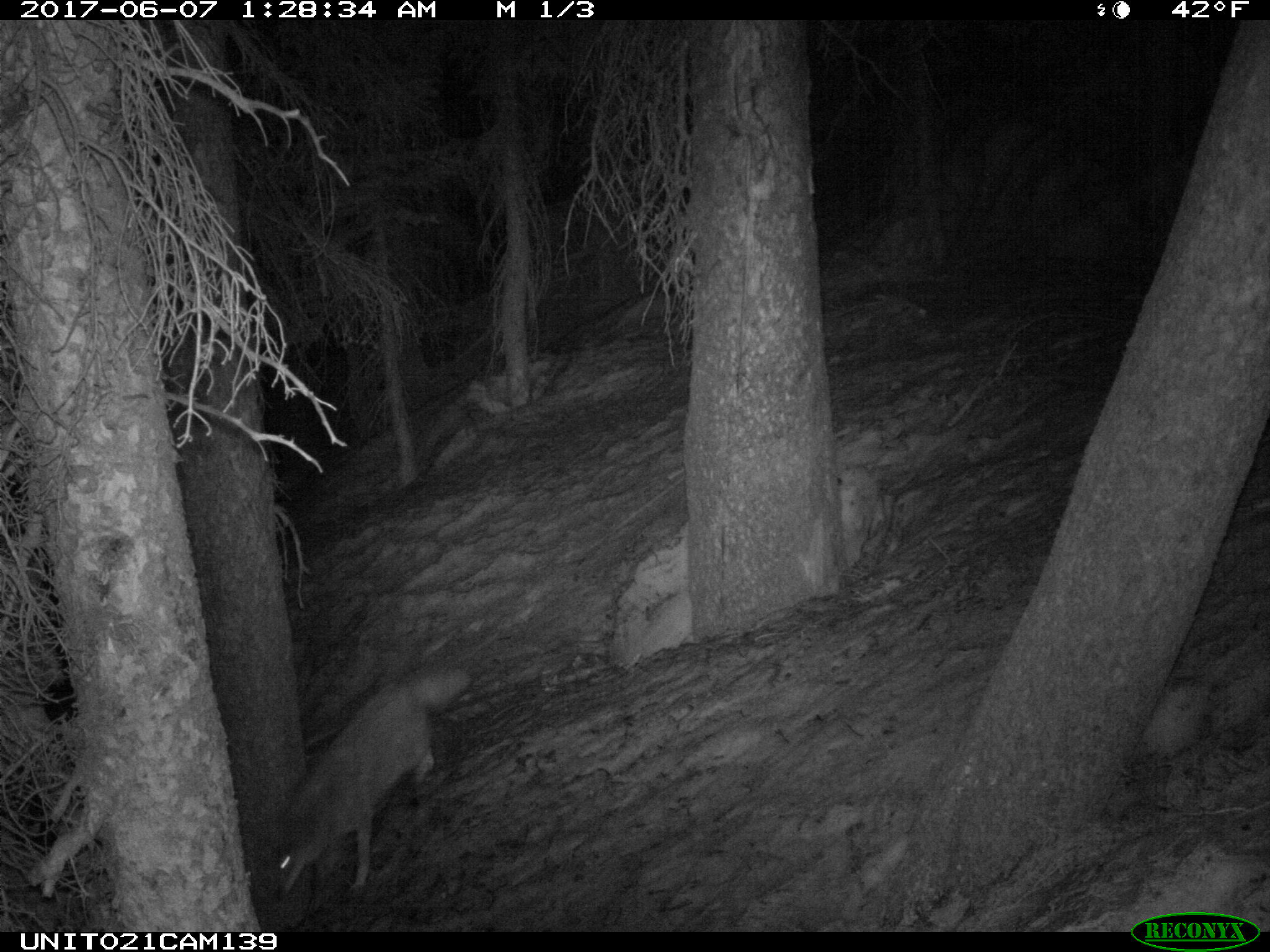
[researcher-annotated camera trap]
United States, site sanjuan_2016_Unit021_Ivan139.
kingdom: Animalia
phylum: Chordata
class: Mammalia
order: Carnivora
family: Canidae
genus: Canis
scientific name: Canis latrans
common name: coyote